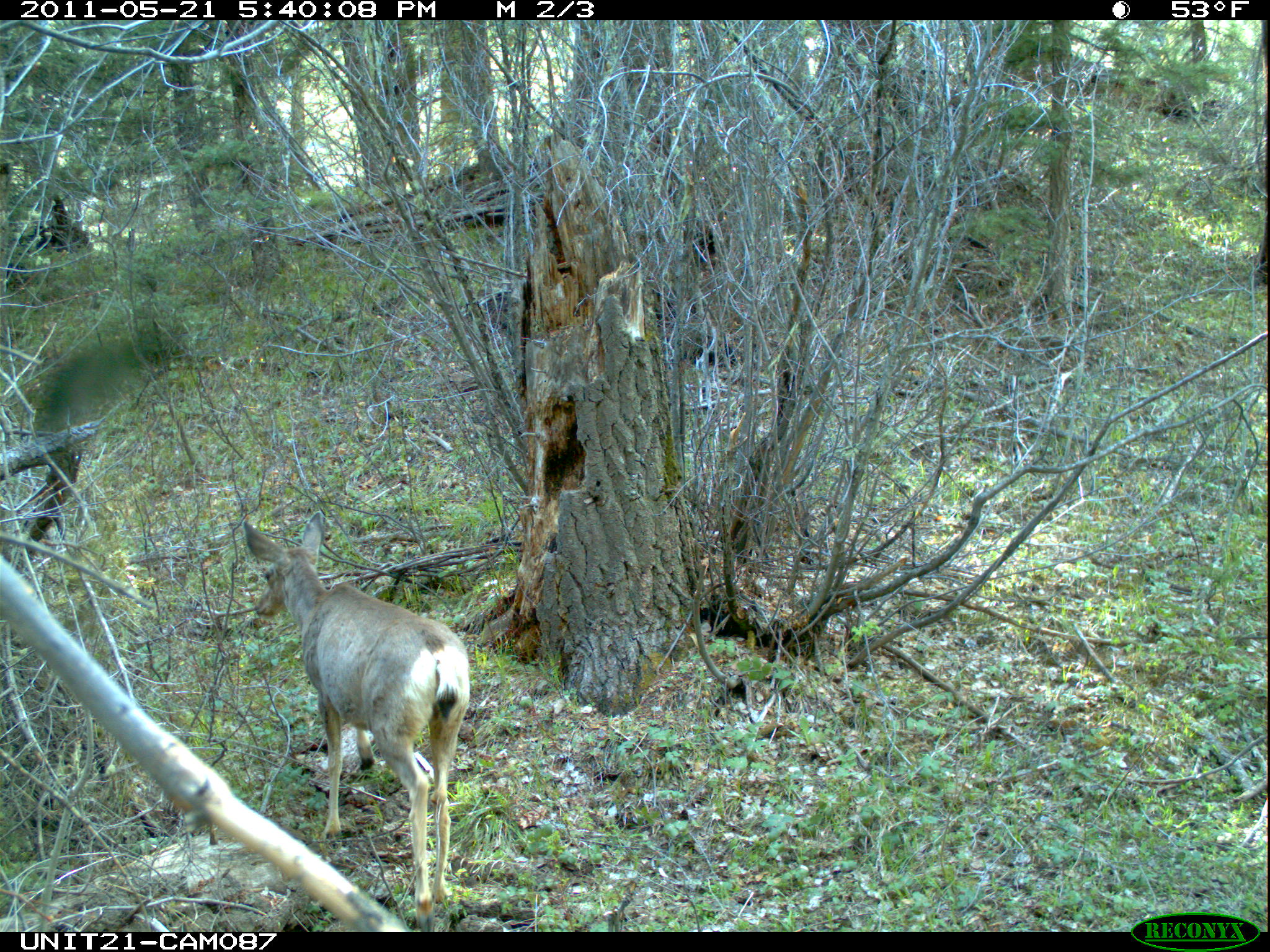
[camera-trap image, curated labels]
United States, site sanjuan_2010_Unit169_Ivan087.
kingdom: Animalia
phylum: Chordata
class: Mammalia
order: Artiodactyla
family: Cervidae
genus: Odocoileus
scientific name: Odocoileus hemionus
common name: mule deer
Odocoileus hemionus (mule deer).